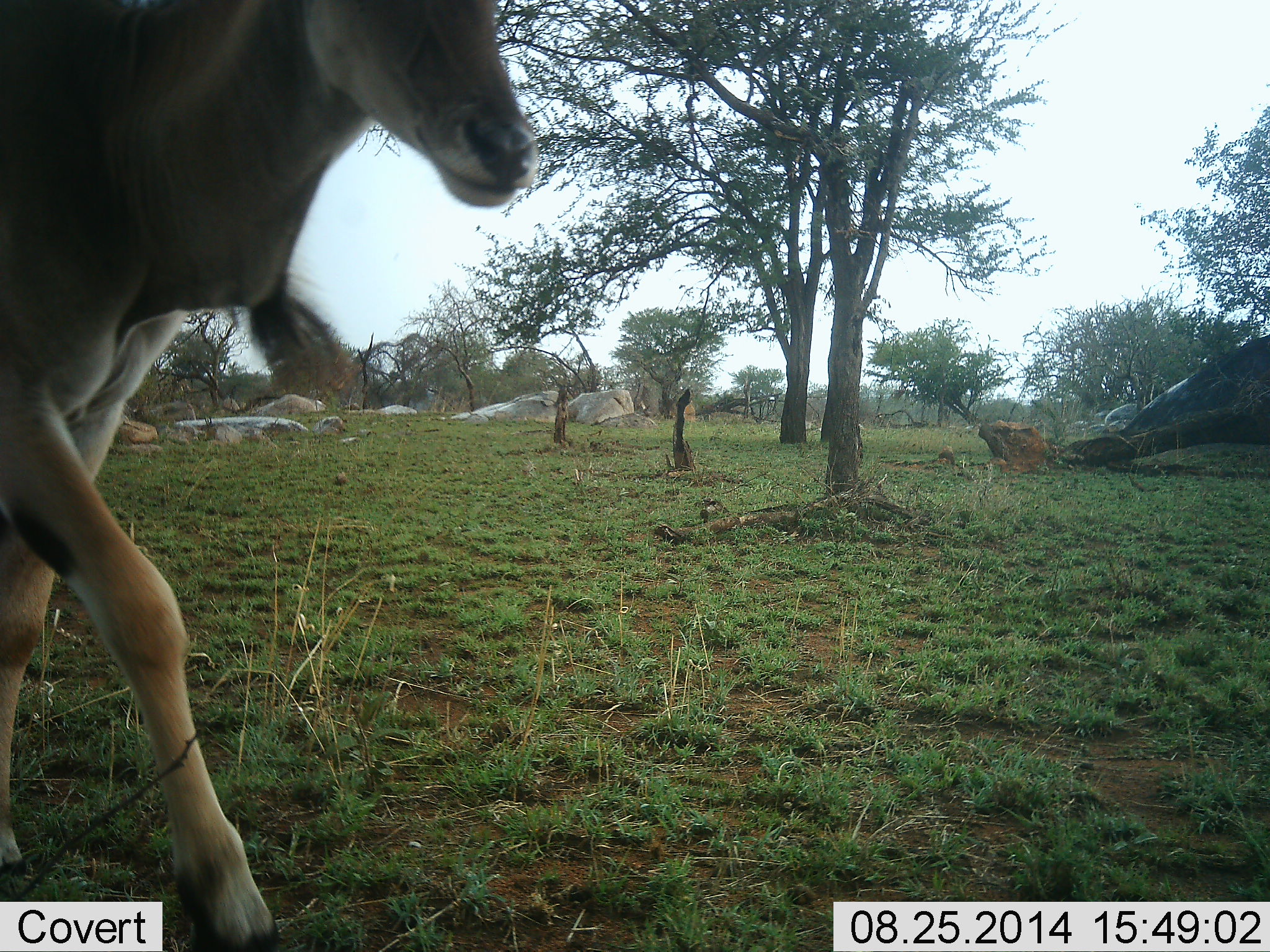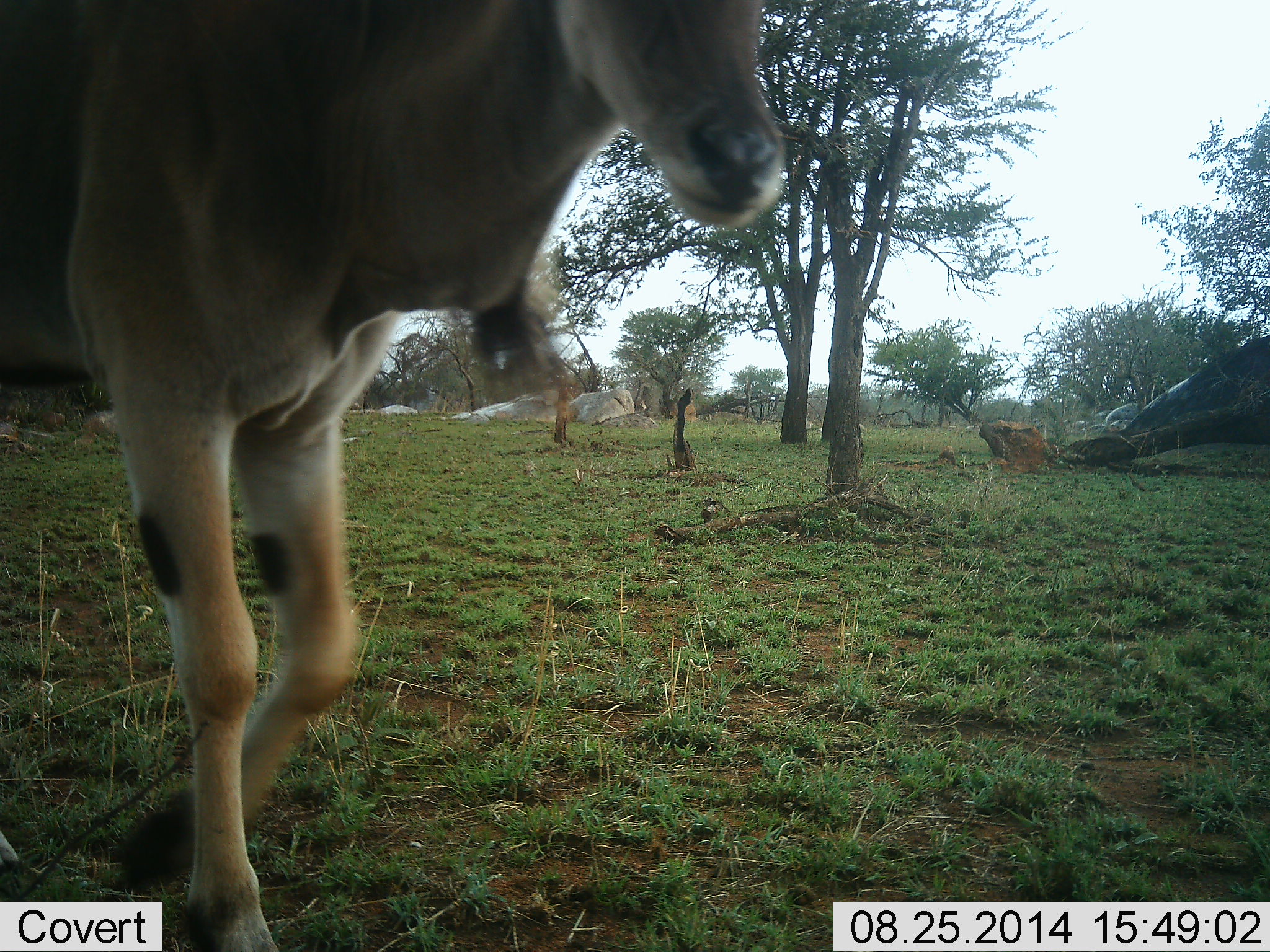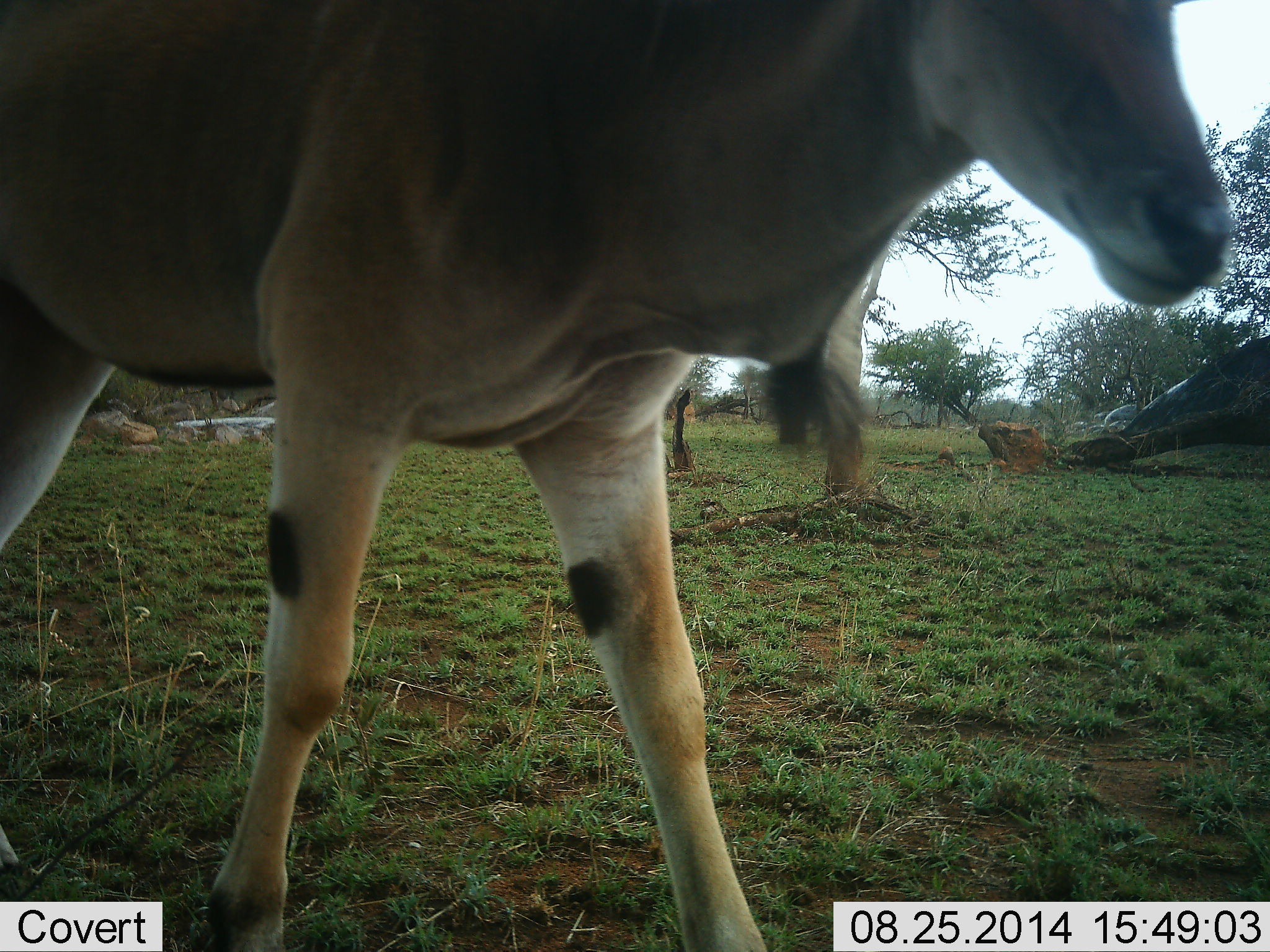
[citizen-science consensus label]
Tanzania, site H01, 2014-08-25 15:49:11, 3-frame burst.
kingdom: Animalia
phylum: Chordata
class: Mammalia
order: Artiodactyla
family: Bovidae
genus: Tragelaphus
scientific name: Tragelaphus oryx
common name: eland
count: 1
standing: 10%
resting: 0%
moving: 90%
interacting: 0%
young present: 0%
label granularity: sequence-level